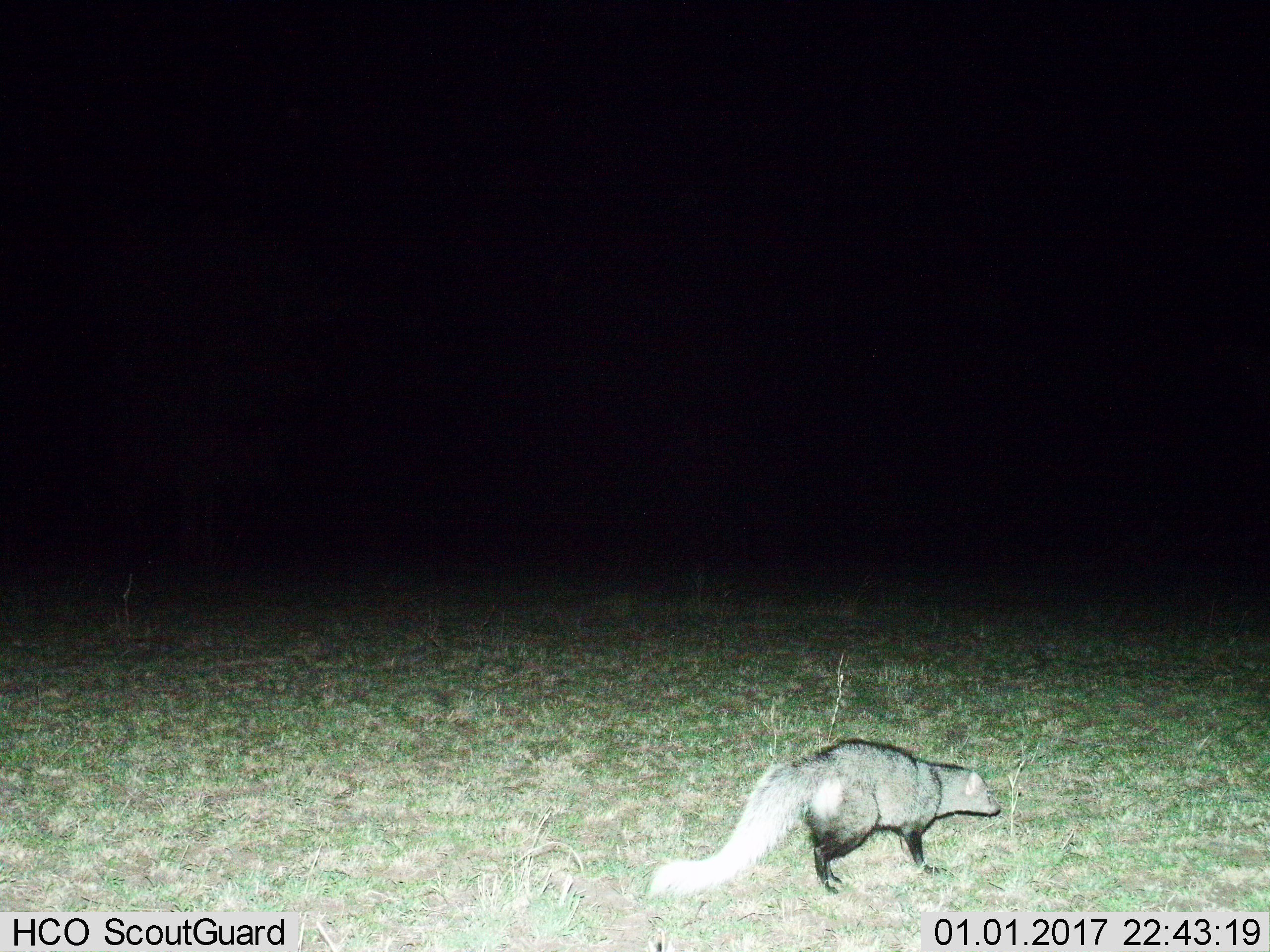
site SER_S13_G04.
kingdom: Animalia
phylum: Chordata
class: Mammalia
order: Carnivora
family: Herpestidae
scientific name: Herpestidae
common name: mongoose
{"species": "mongoose (Herpestidae)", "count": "1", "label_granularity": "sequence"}